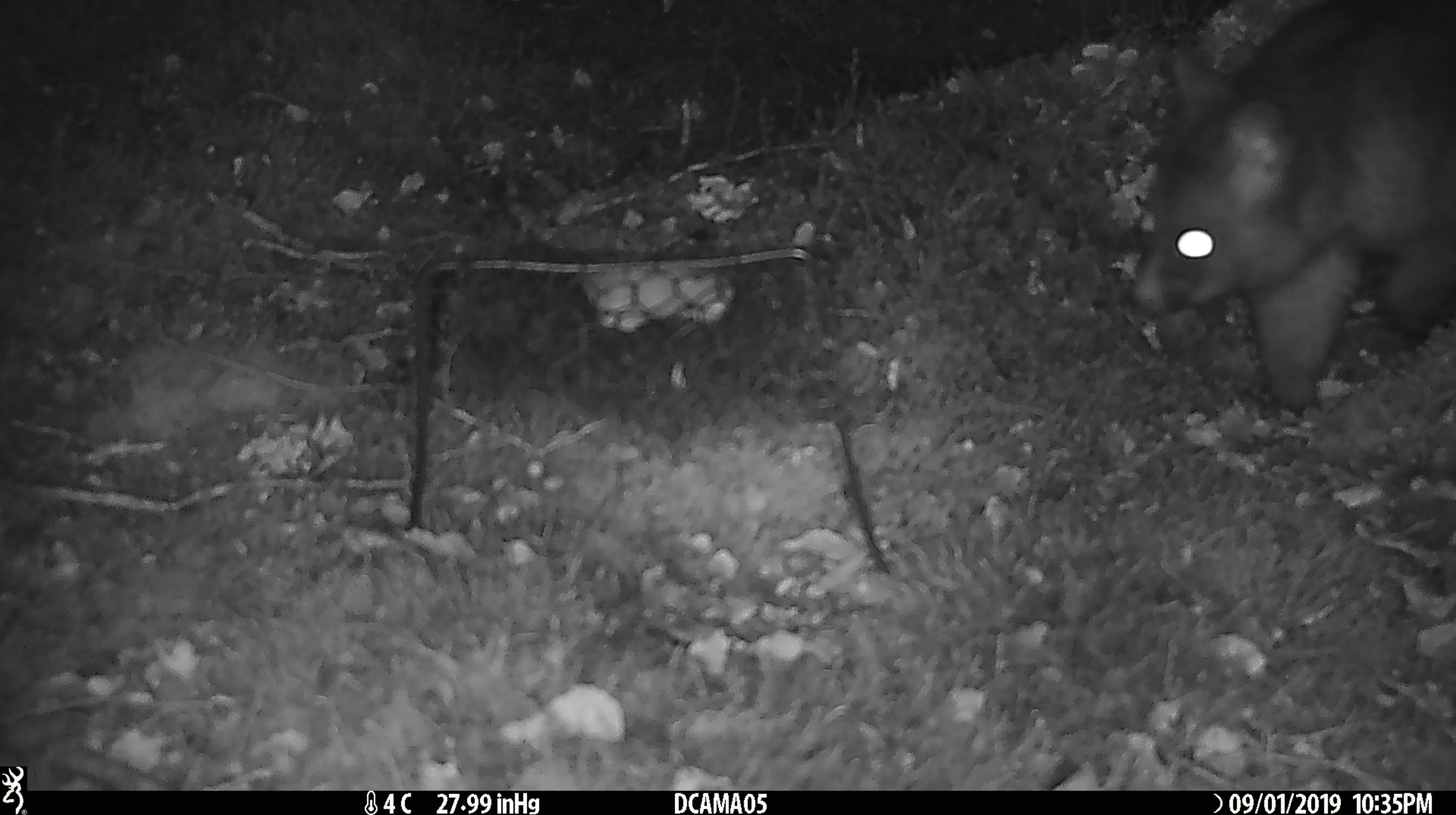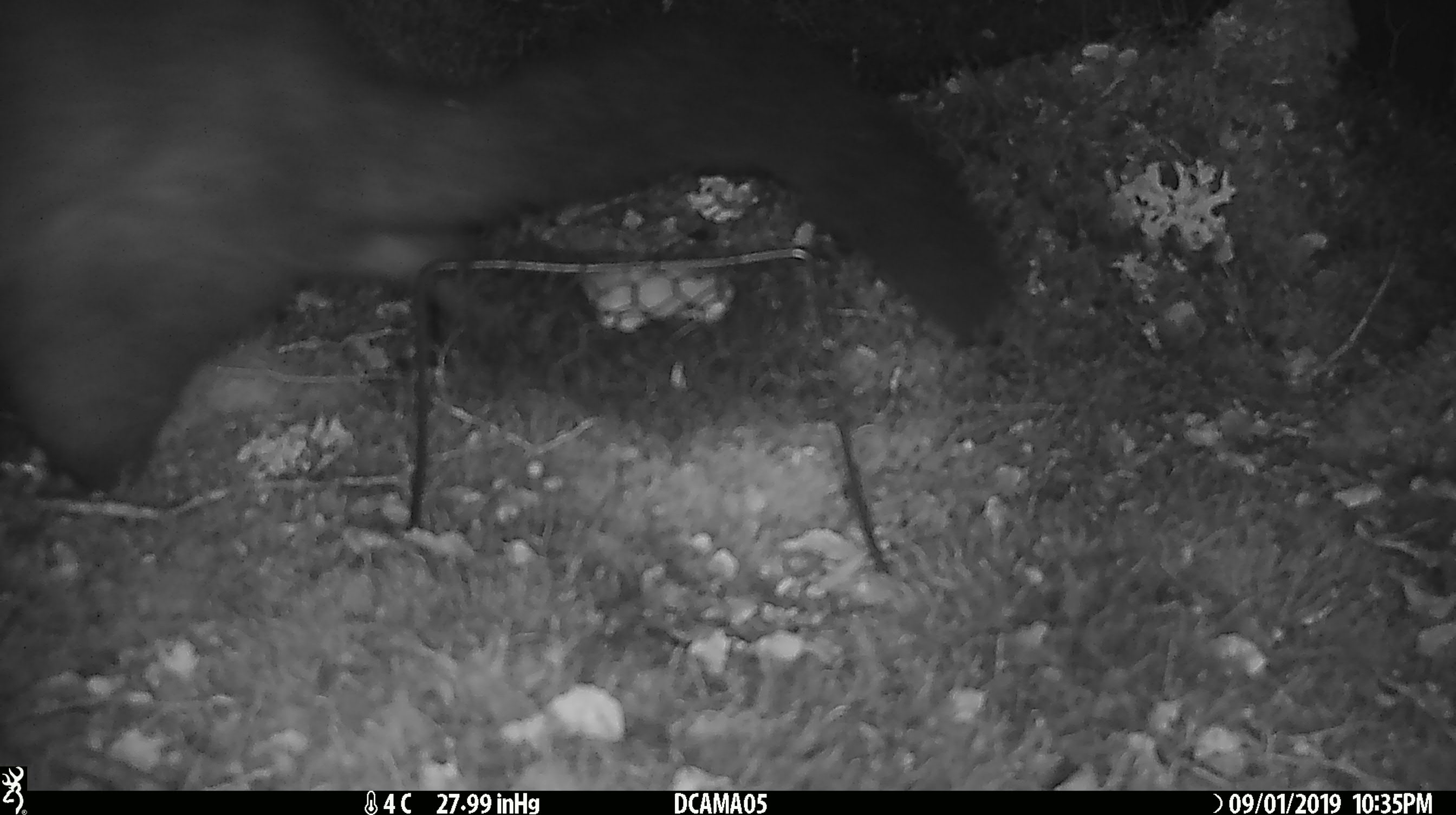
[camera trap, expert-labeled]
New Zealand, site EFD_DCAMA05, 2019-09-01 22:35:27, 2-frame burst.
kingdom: Animalia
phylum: Chordata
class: Mammalia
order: Diprotodontia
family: Phalangeridae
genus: Trichosurus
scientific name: Trichosurus vulpecula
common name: common brushtail possum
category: possum